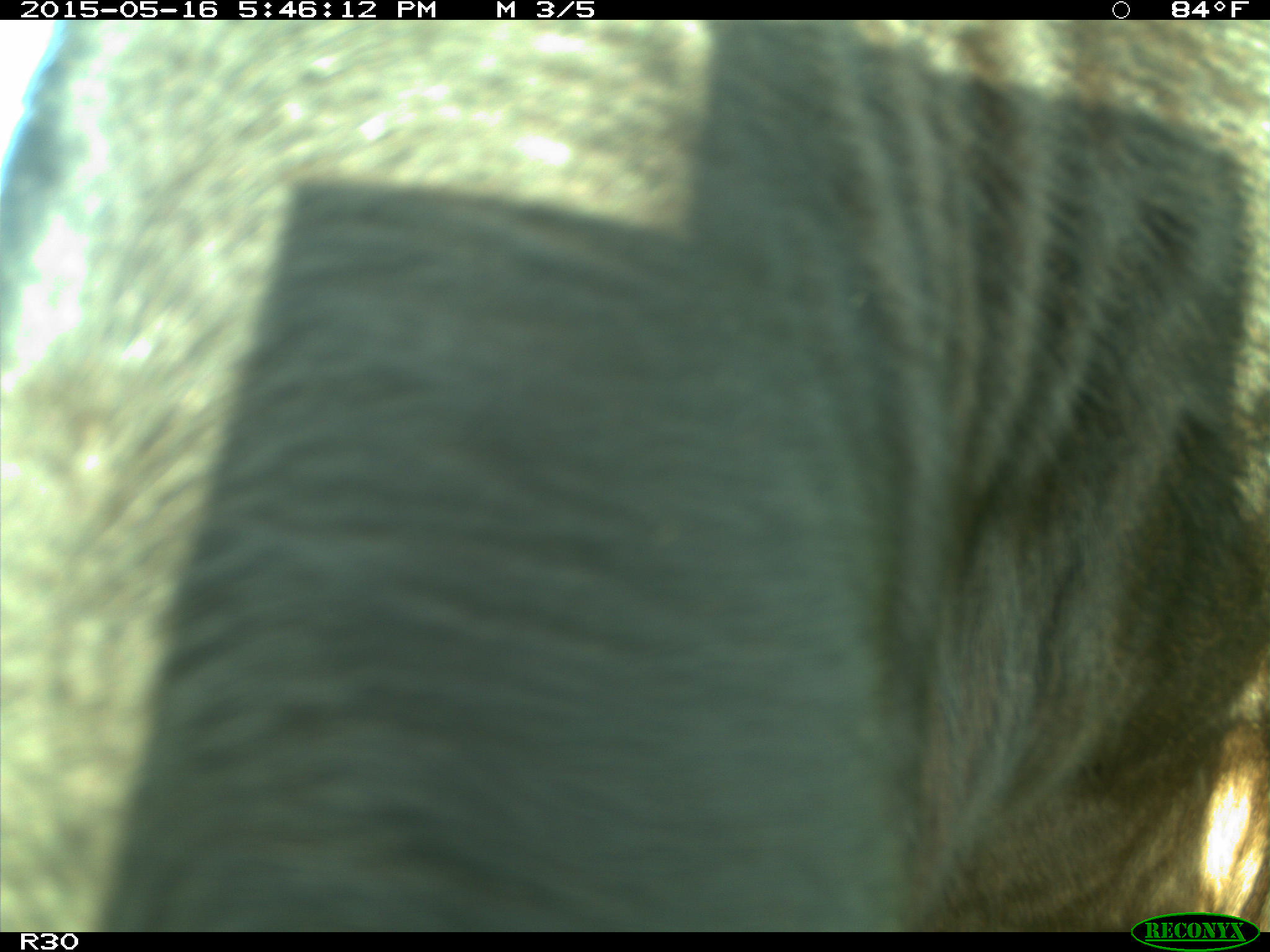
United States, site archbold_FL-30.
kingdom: Animalia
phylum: Chordata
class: Mammalia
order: Artiodactyla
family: Bovidae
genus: Bos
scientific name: Bos taurus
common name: domestic cow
Bos taurus (domestic cow).